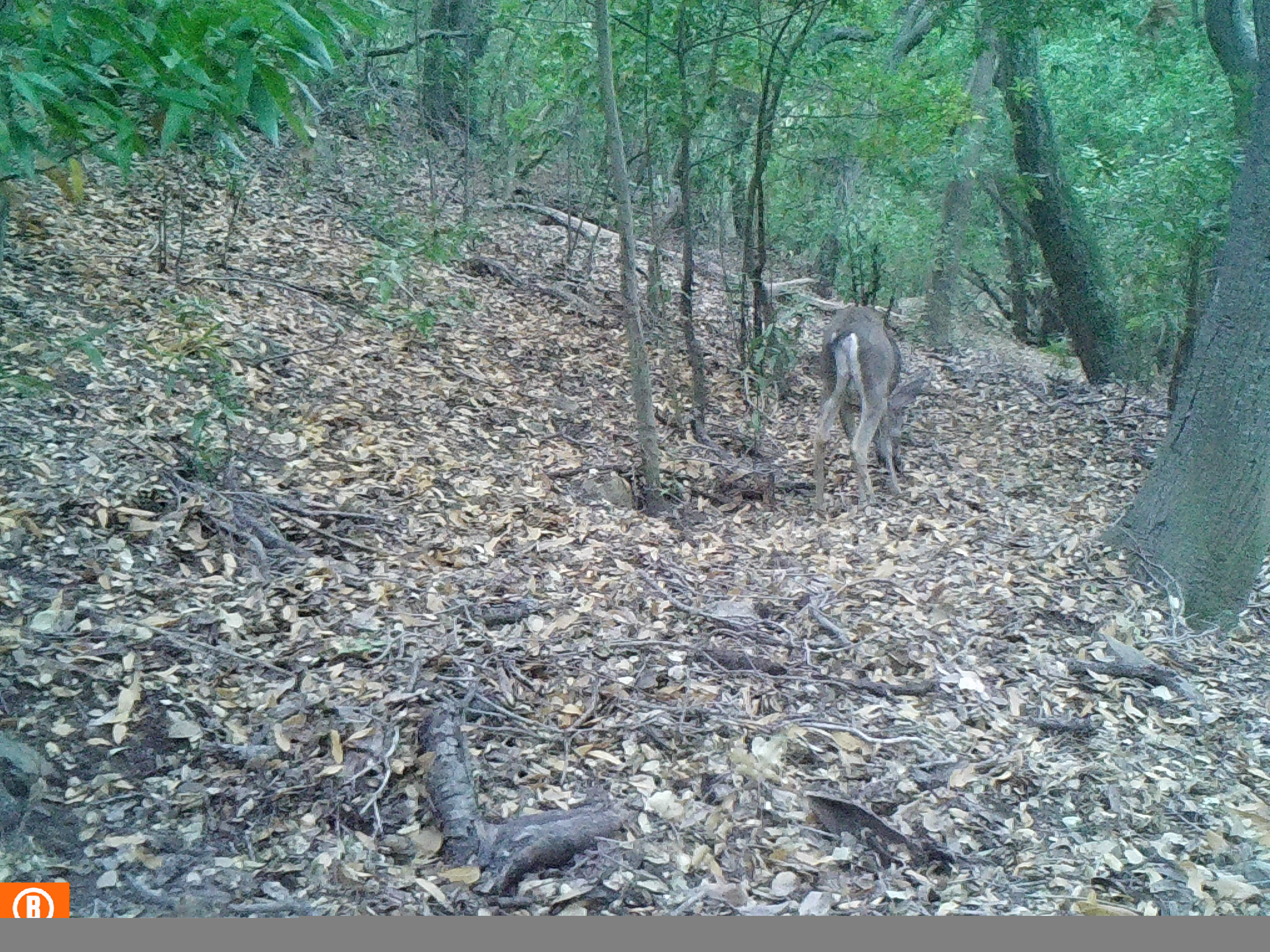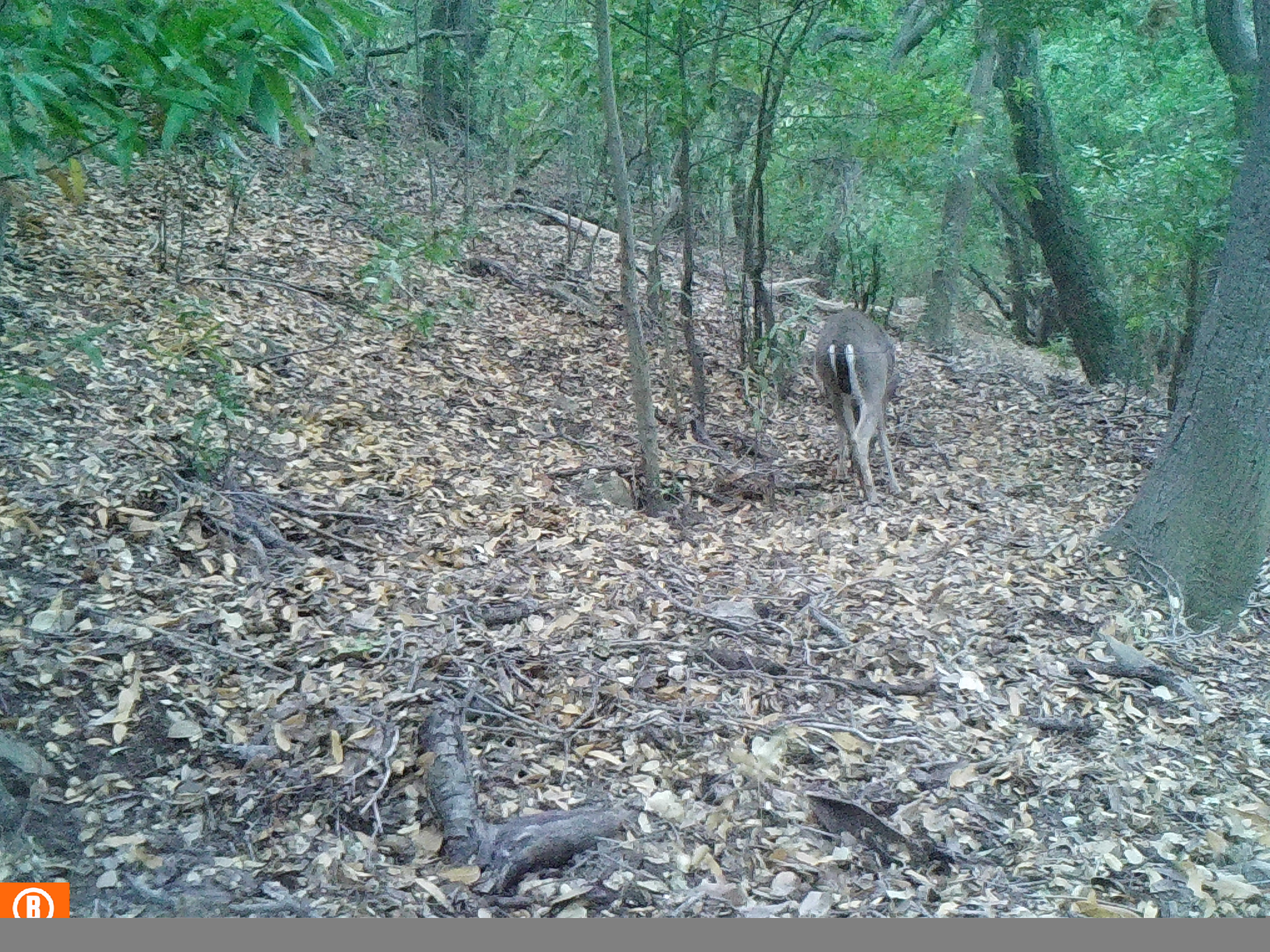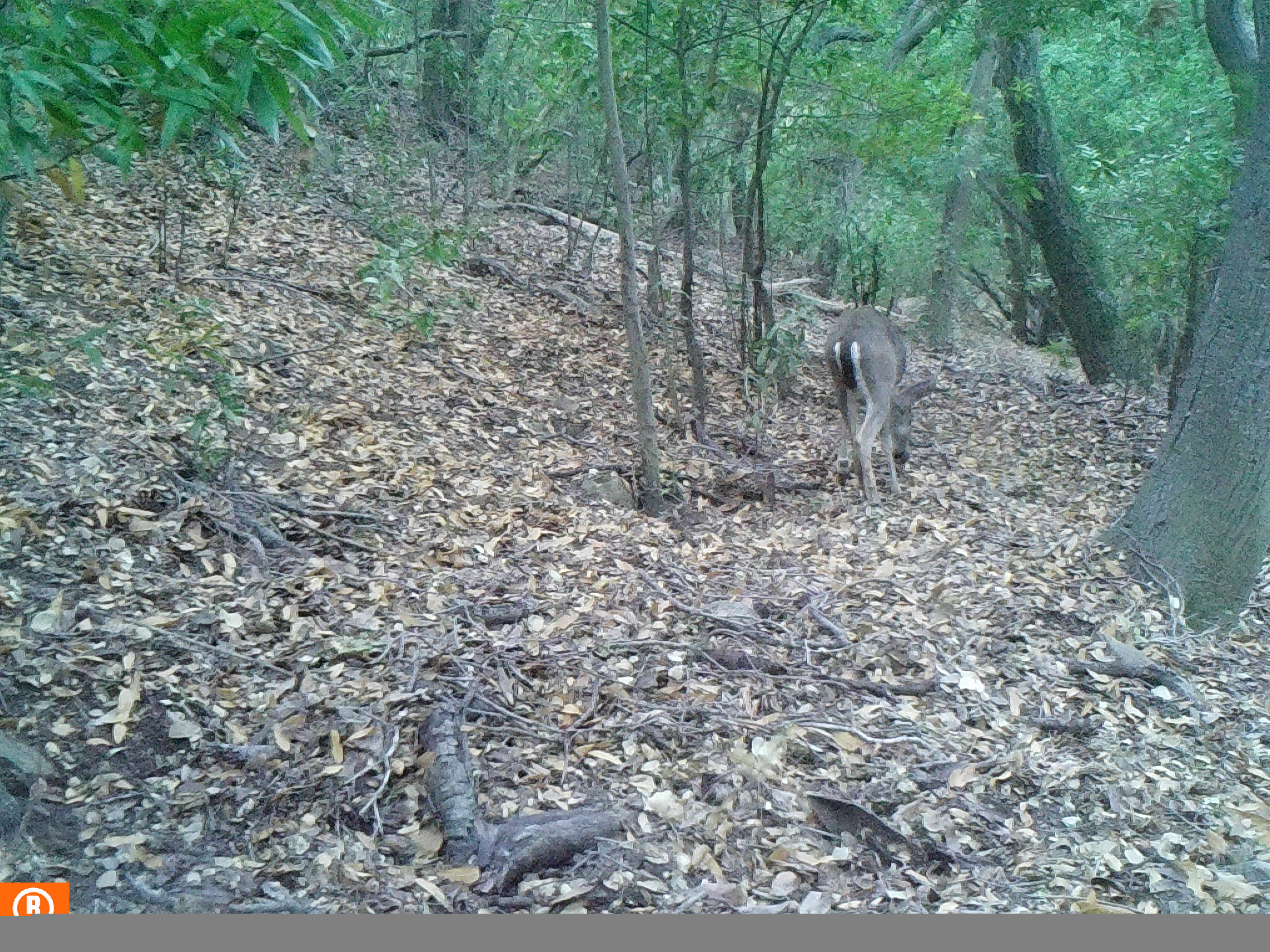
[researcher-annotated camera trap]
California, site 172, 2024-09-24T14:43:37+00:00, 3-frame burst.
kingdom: Animalia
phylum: Chordata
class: Mammalia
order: Artiodactyla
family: Cervidae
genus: Odocoileus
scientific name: Odocoileus hemionus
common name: mule deer